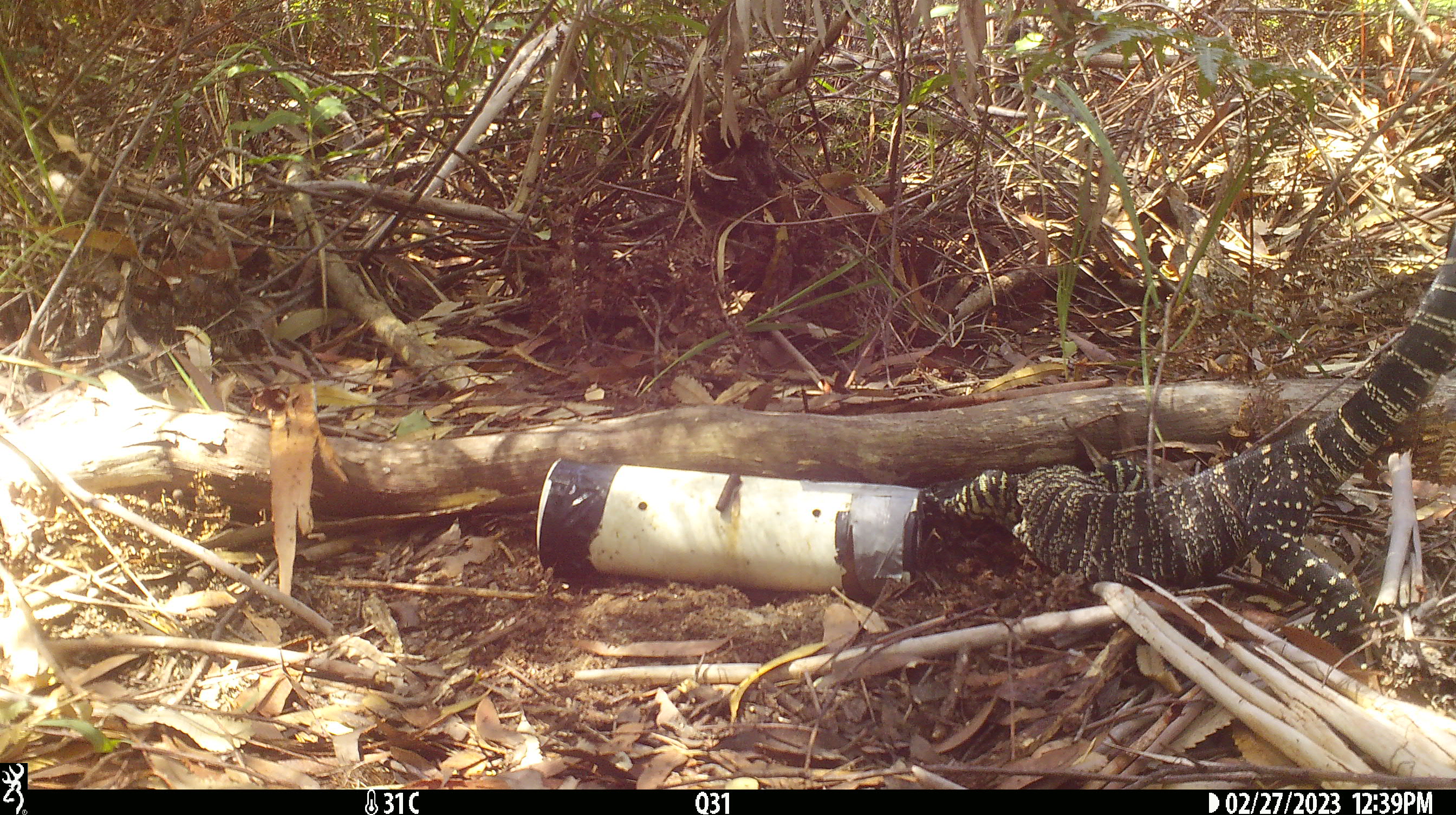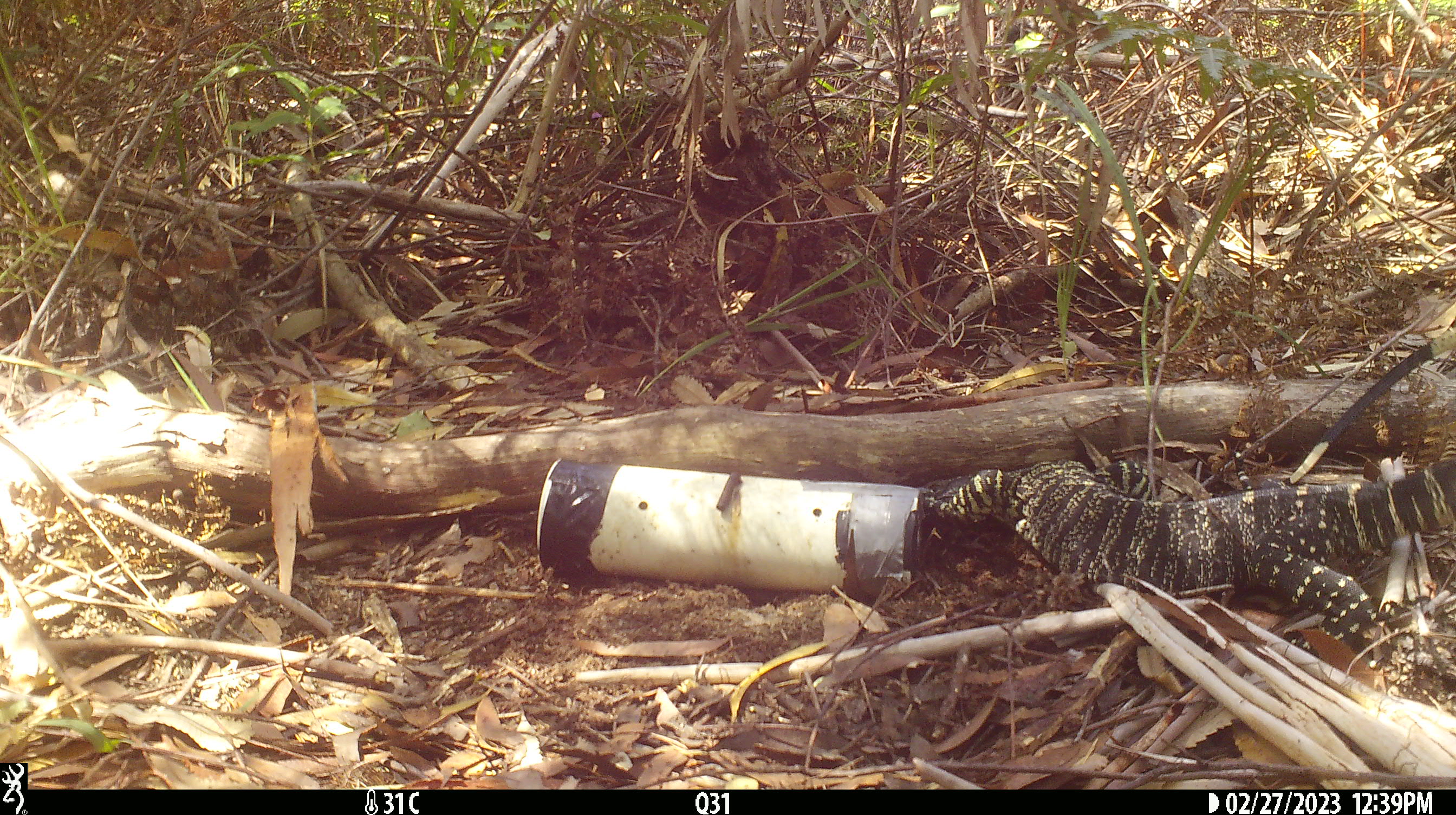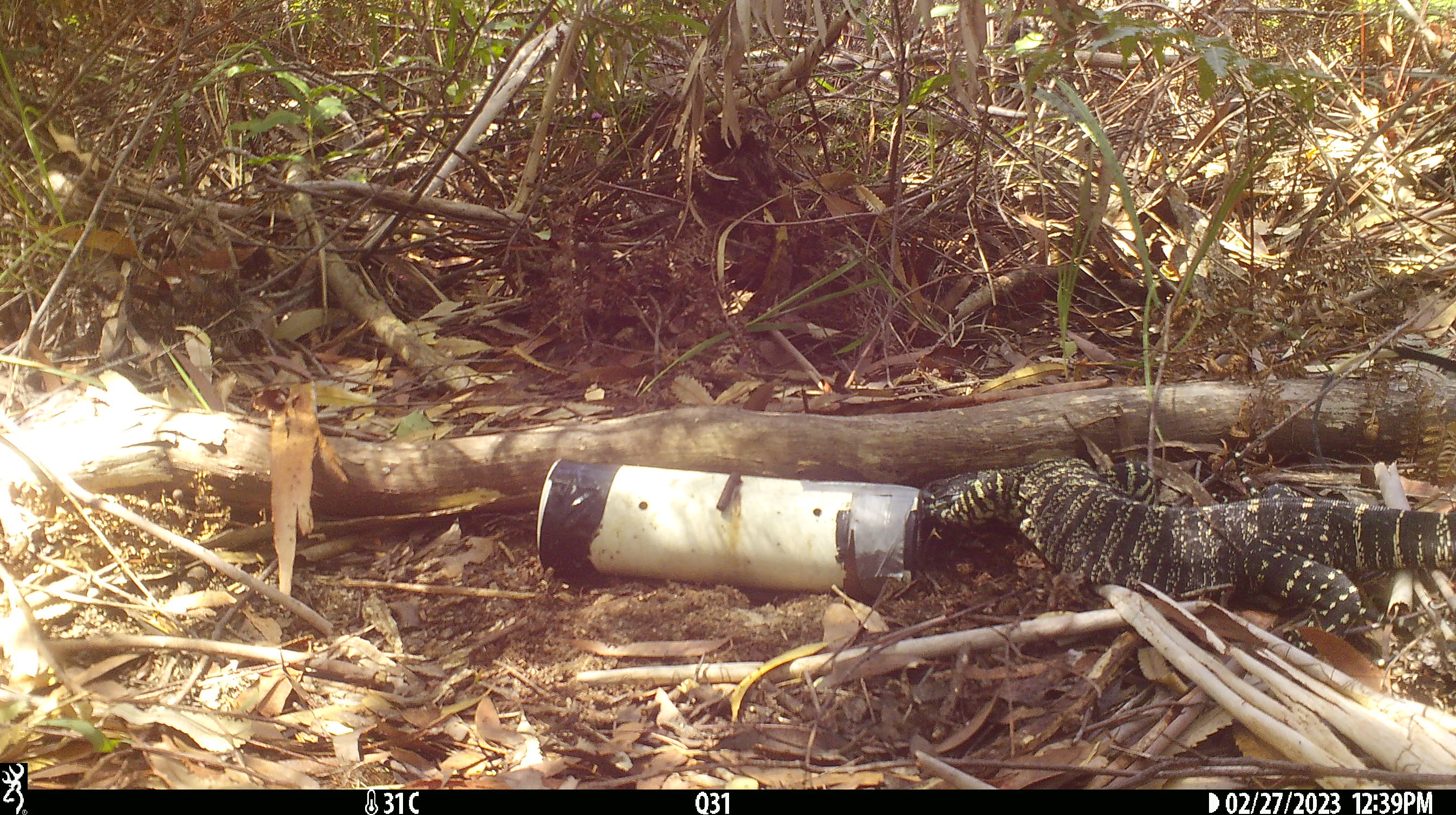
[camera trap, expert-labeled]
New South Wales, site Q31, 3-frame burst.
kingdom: Animalia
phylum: Chordata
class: Reptilia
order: Squamata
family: Varanidae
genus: Varanus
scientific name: Varanus varius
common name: lace monitor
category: goanna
Goanna (lace monitor) (Varanus varius).